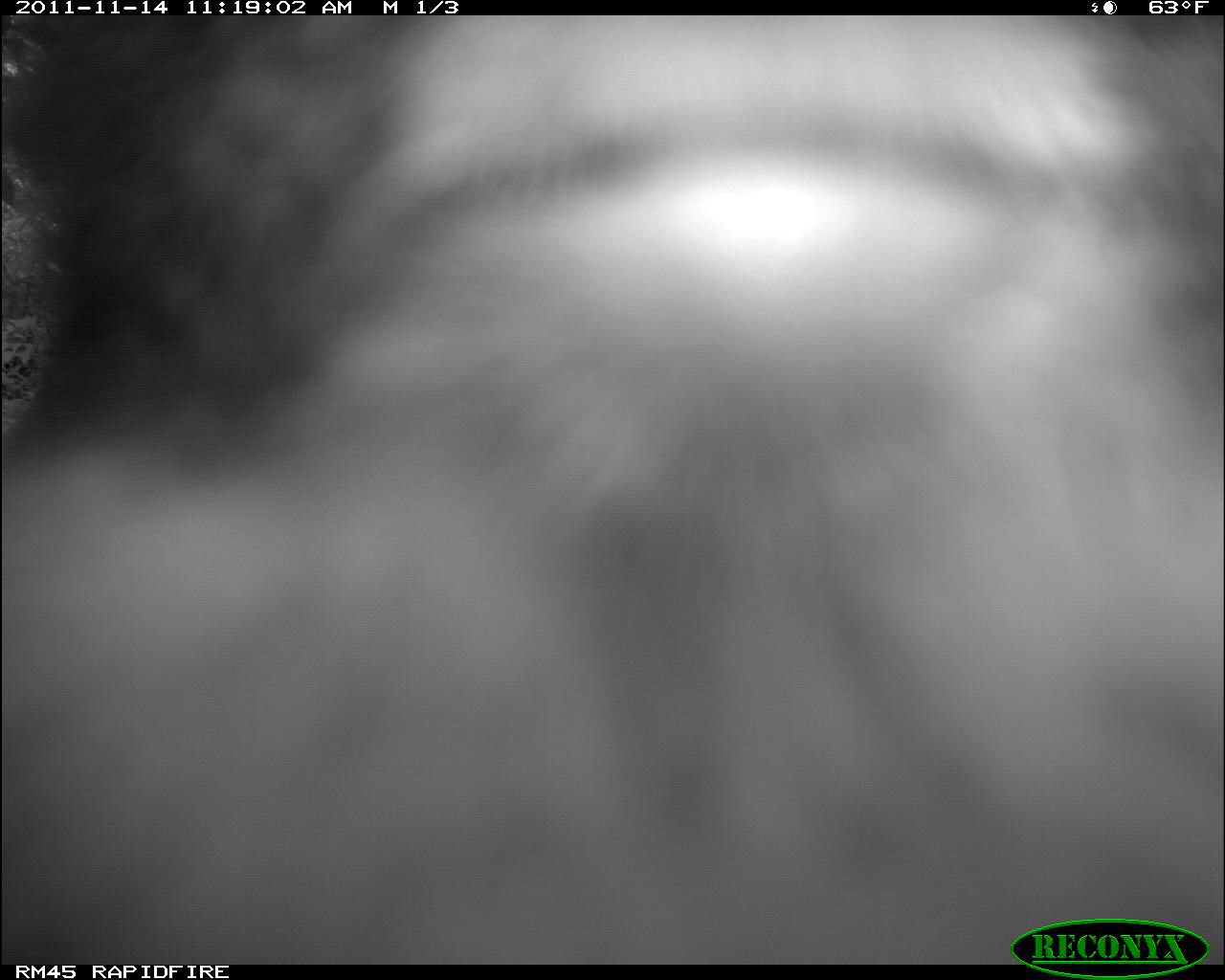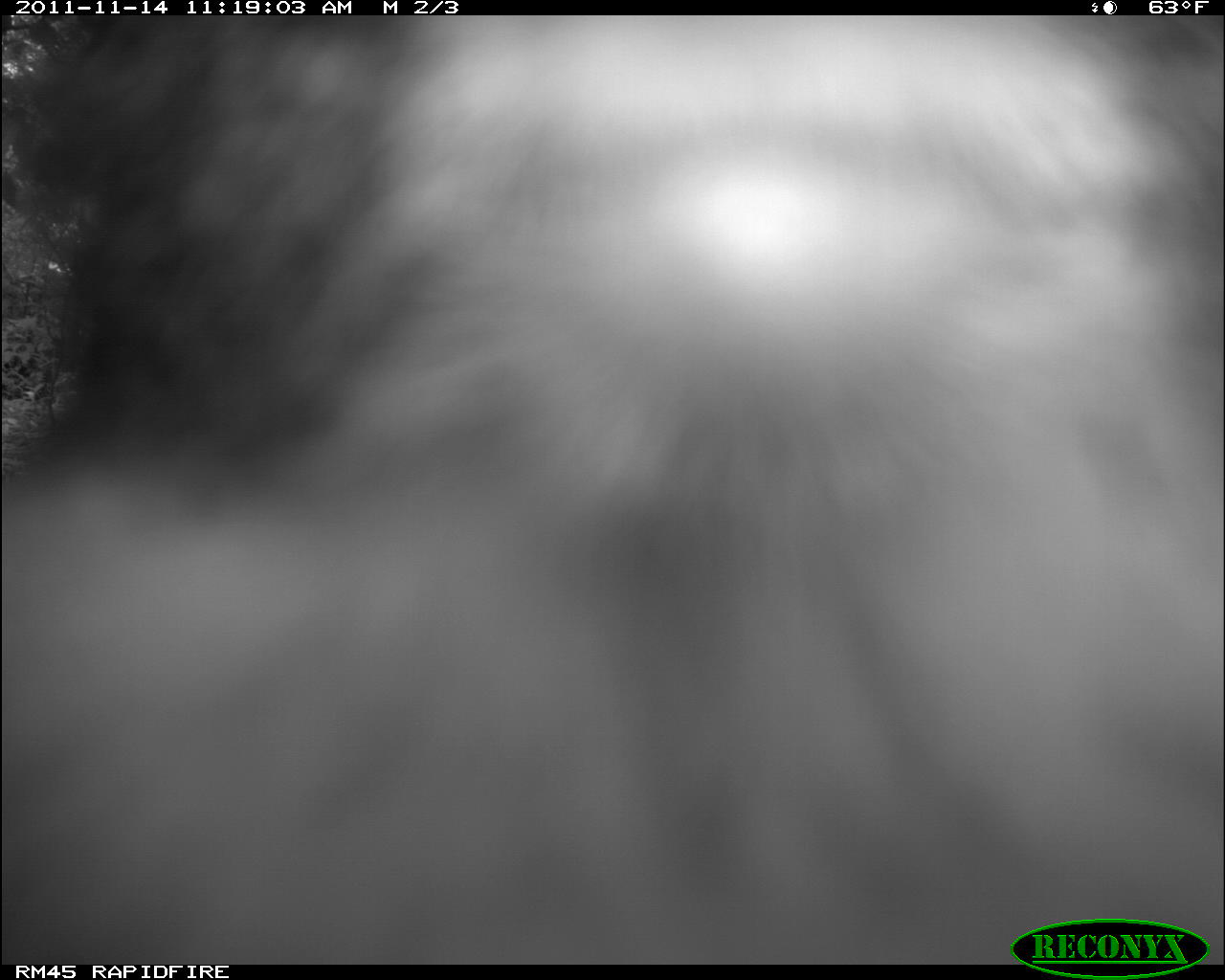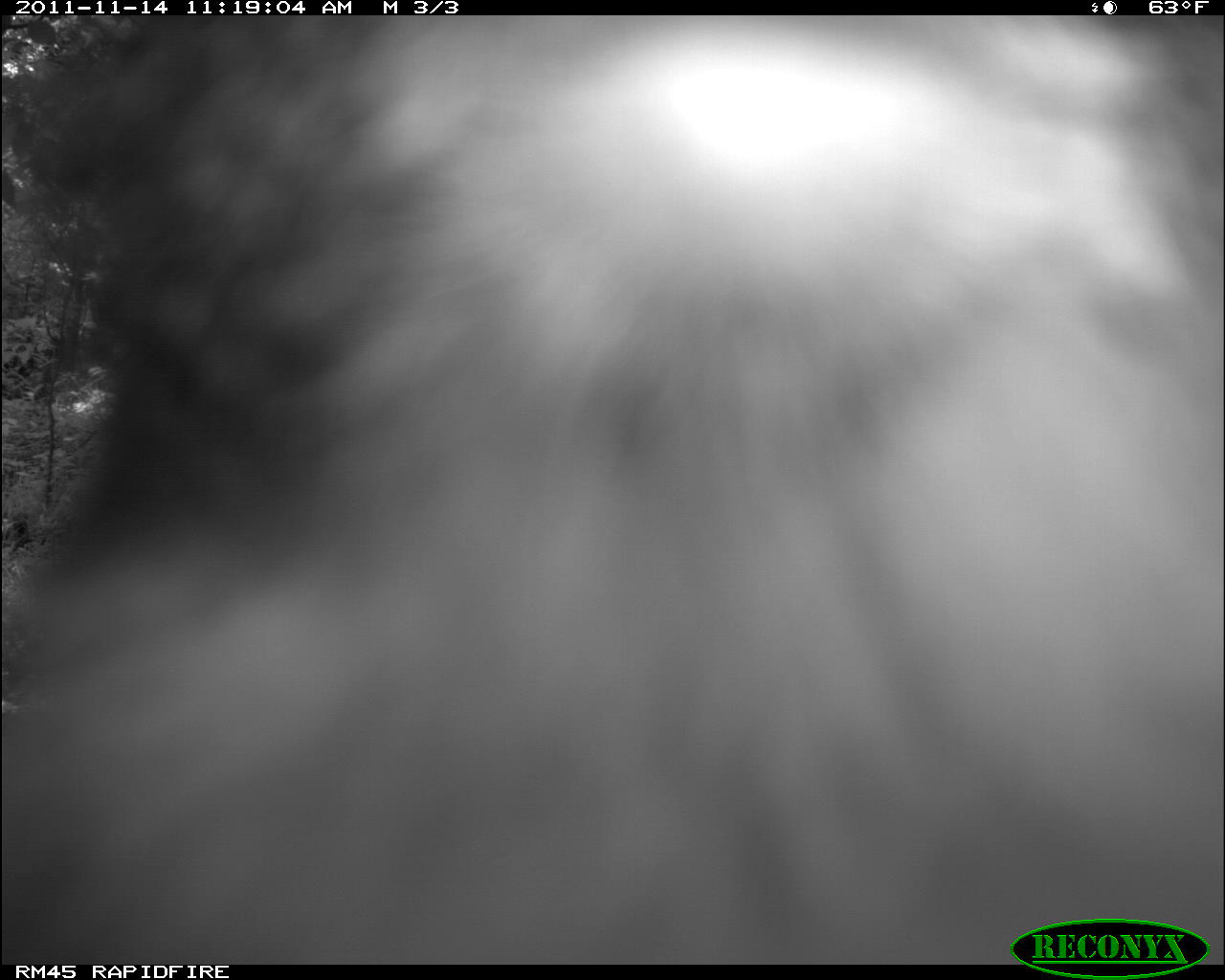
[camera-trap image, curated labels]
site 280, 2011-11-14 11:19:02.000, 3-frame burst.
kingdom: Animalia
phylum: Chordata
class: Mammalia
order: Primates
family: Cercopithecidae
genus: Cercopithecus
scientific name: Cercopithecus erythrogaster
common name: sykes  monkey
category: cercopithecus albogularis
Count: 1.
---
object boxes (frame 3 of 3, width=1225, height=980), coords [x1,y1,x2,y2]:
cercopithecus albogularis: [2,15,1225,964]